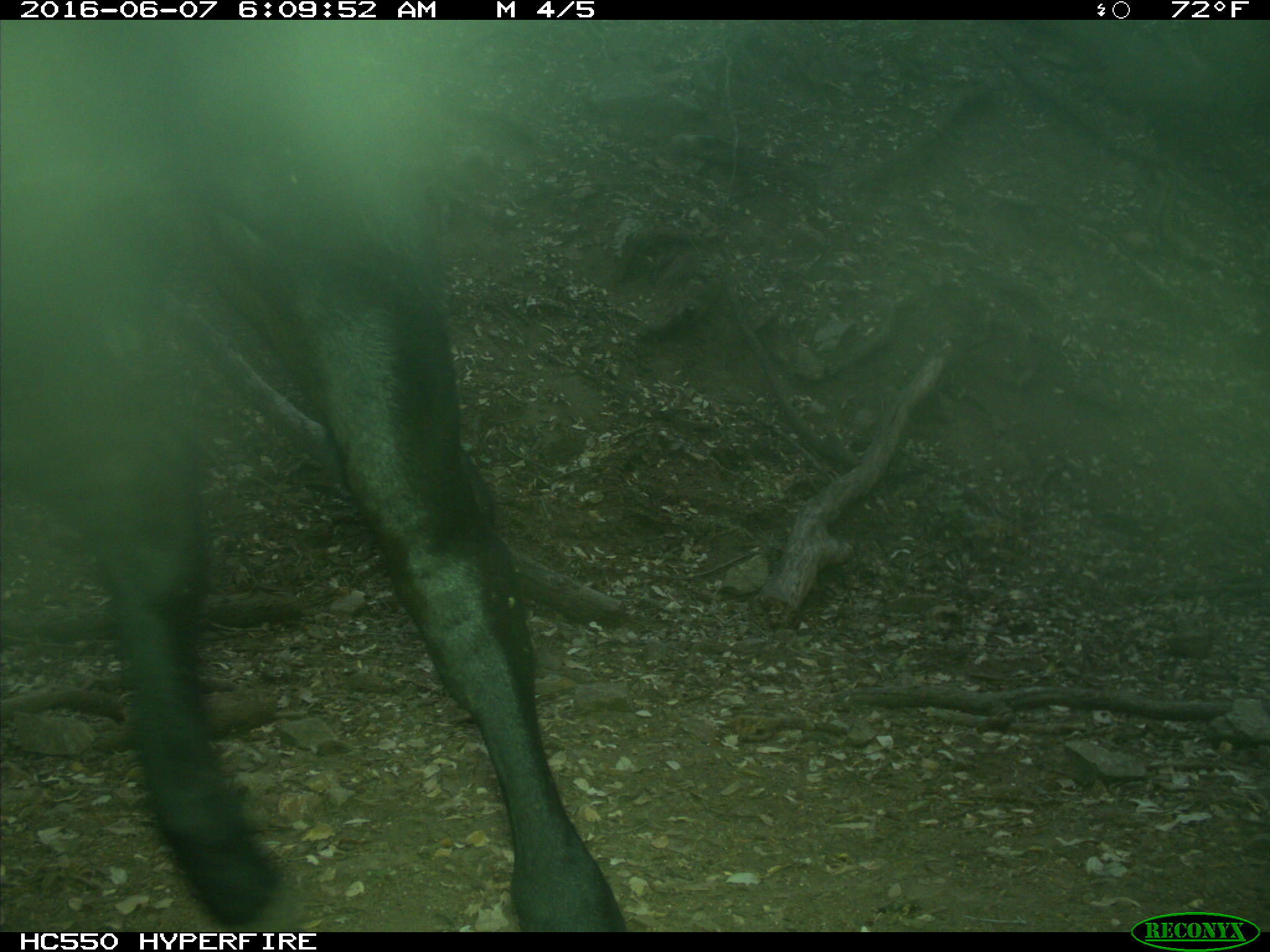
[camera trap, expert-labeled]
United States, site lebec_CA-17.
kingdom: Animalia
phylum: Chordata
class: Mammalia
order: Artiodactyla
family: Bovidae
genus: Bos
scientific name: Bos taurus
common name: domestic cow